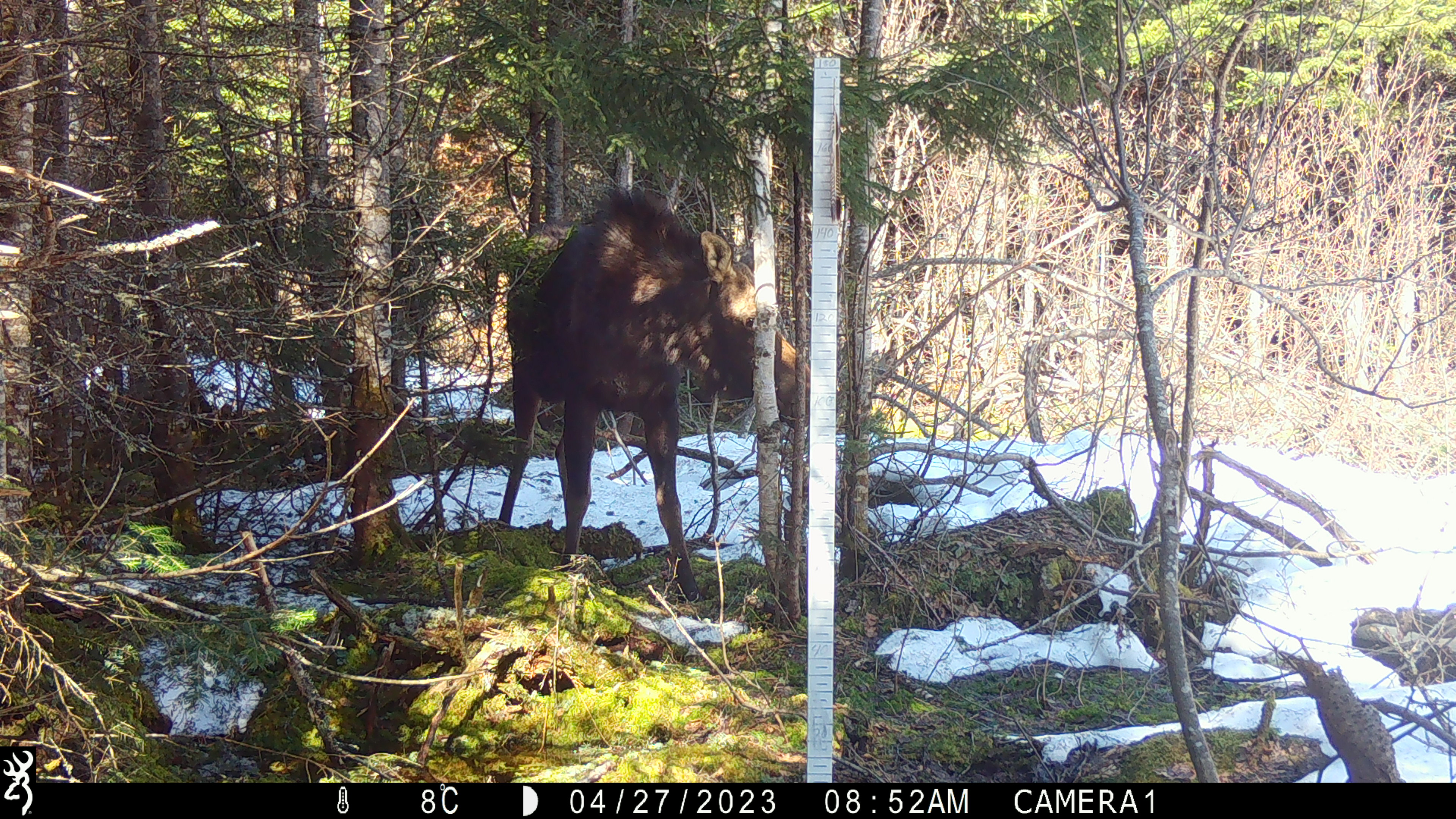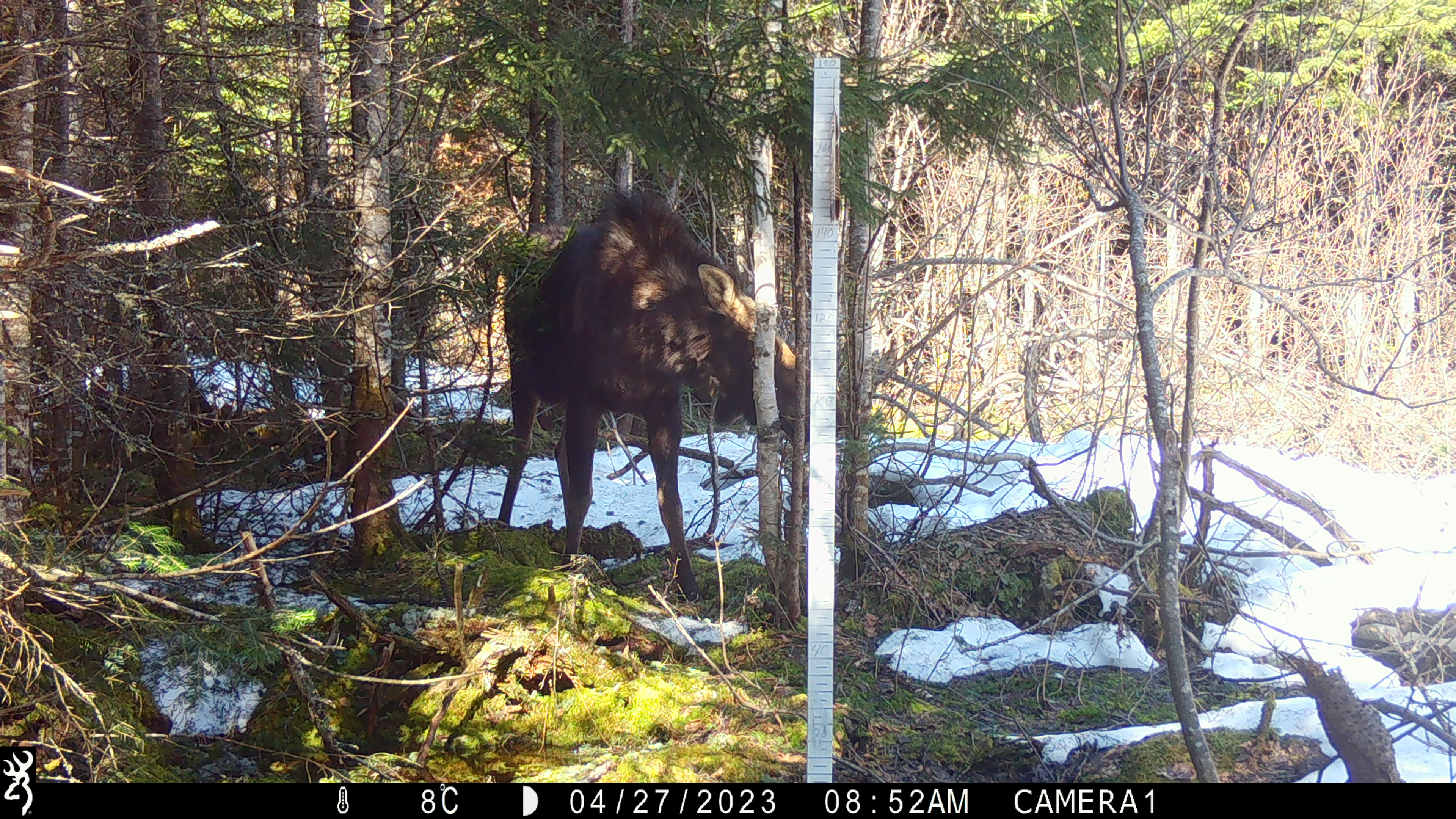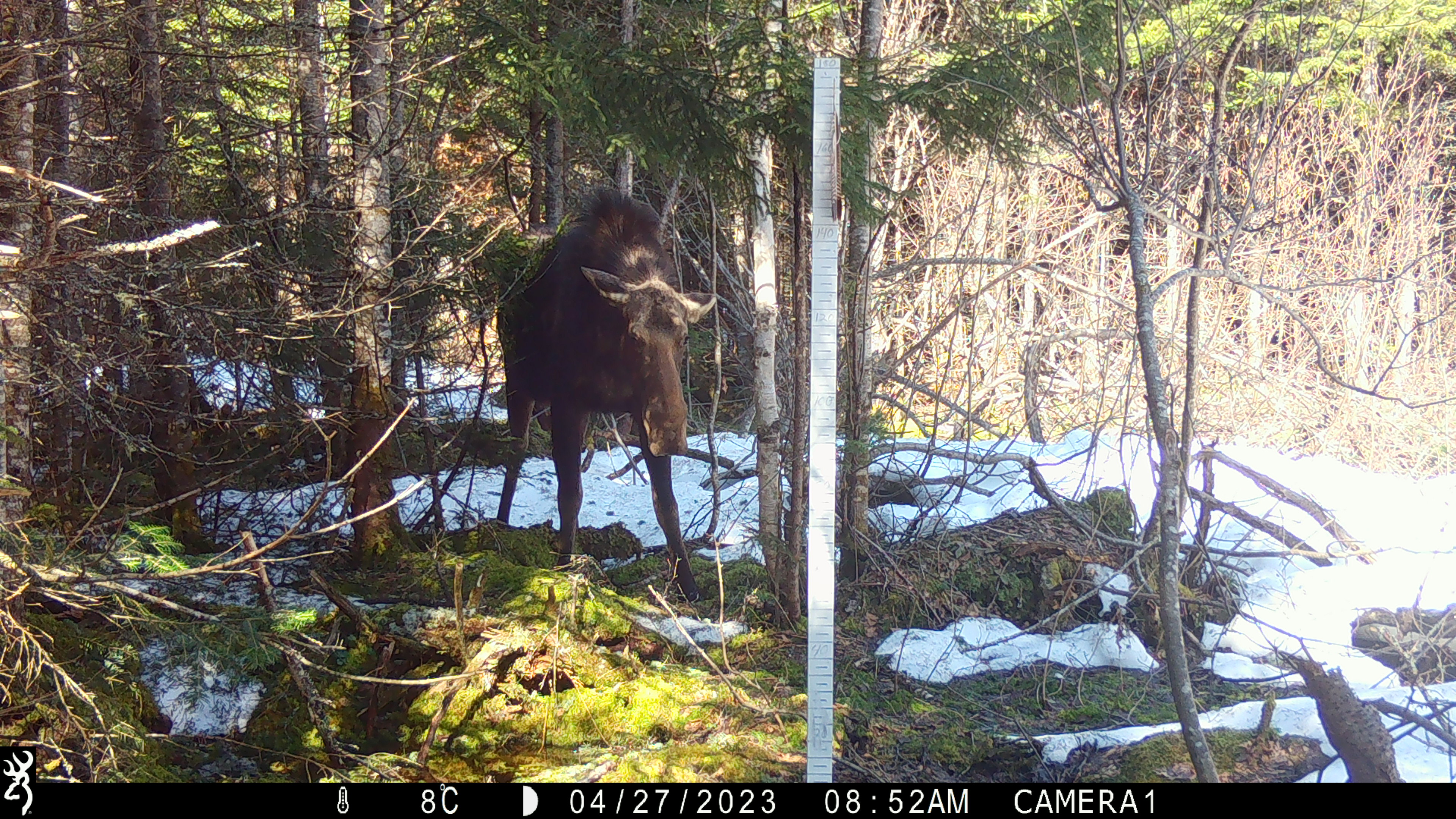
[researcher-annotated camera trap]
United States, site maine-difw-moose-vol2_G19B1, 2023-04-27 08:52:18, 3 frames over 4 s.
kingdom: Animalia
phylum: Chordata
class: Mammalia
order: Artiodactyla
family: Cervidae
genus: Alces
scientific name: Alces alces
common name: moose